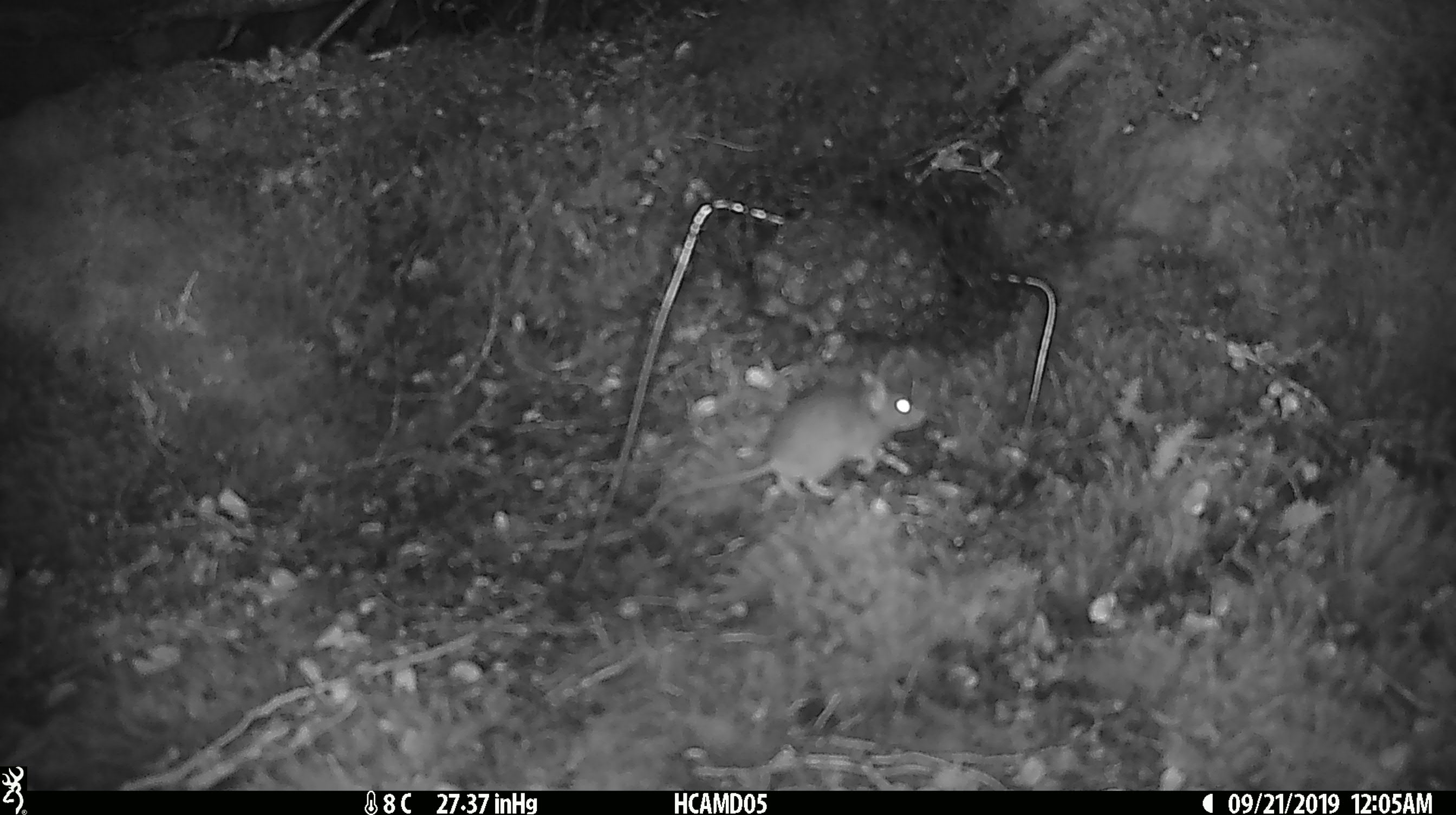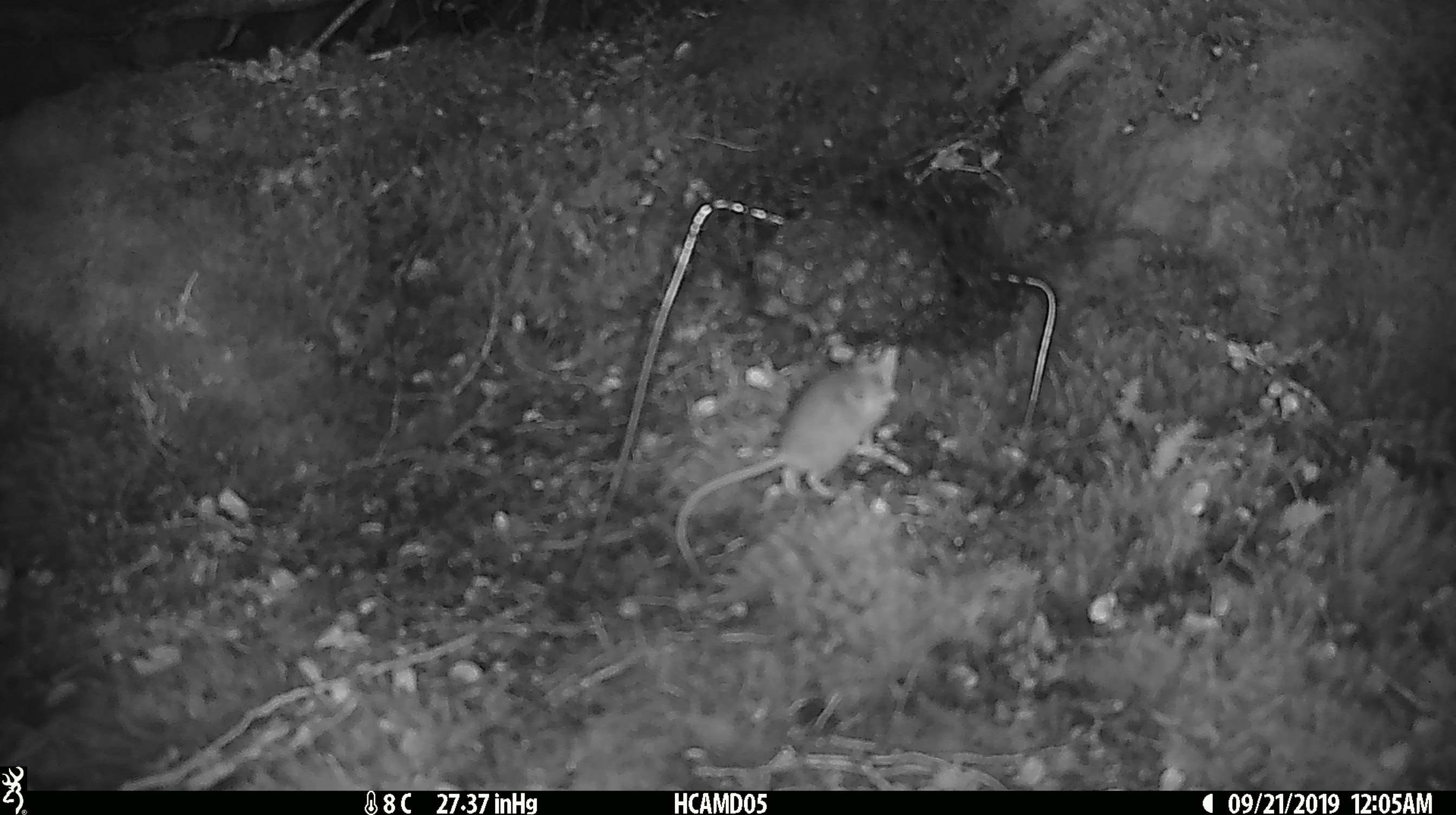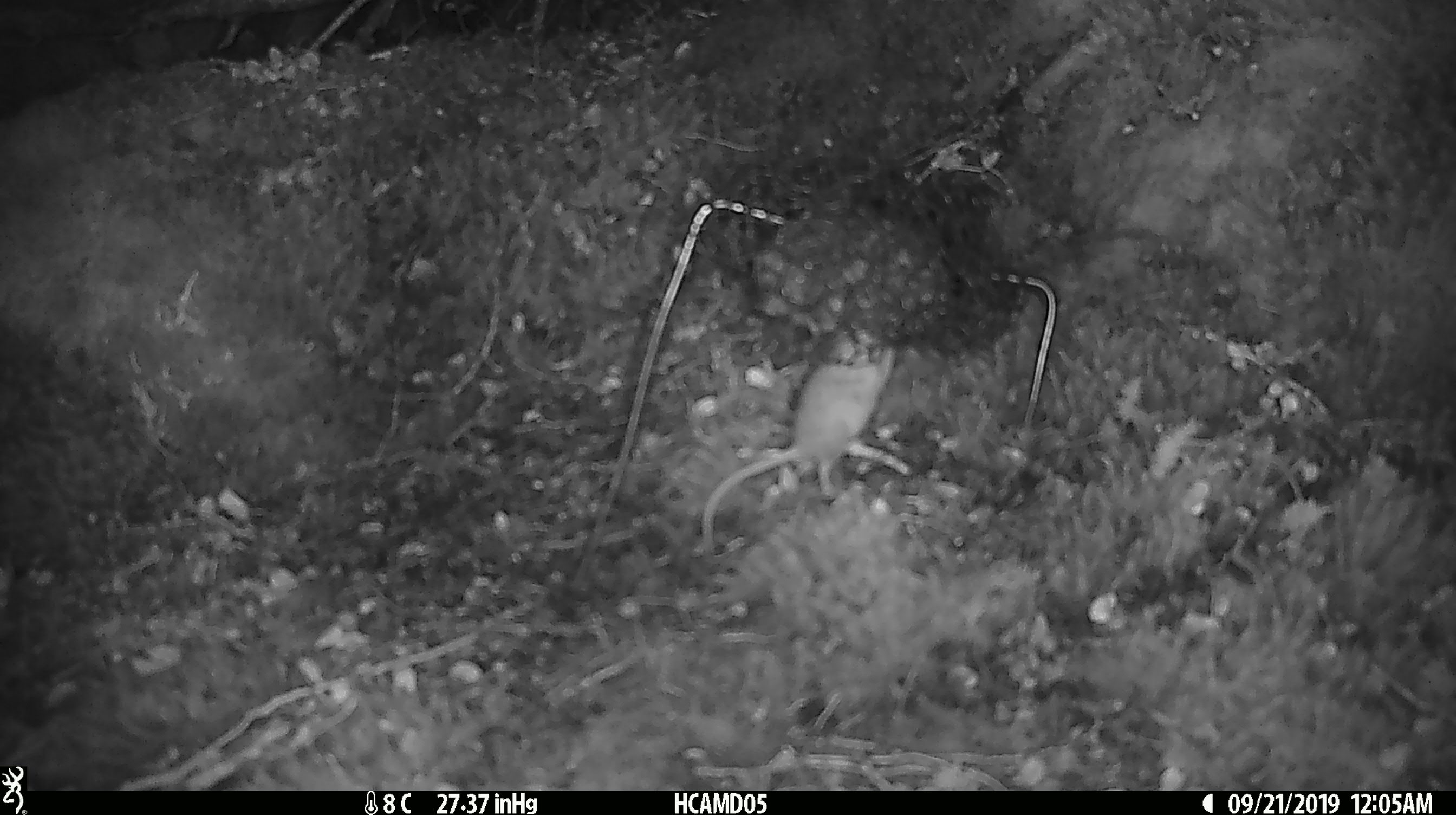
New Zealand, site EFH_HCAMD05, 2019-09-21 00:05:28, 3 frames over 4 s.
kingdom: Animalia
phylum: Chordata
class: Mammalia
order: Rodentia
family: Muridae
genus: Mus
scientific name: Mus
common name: mouse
Mouse (Mus).